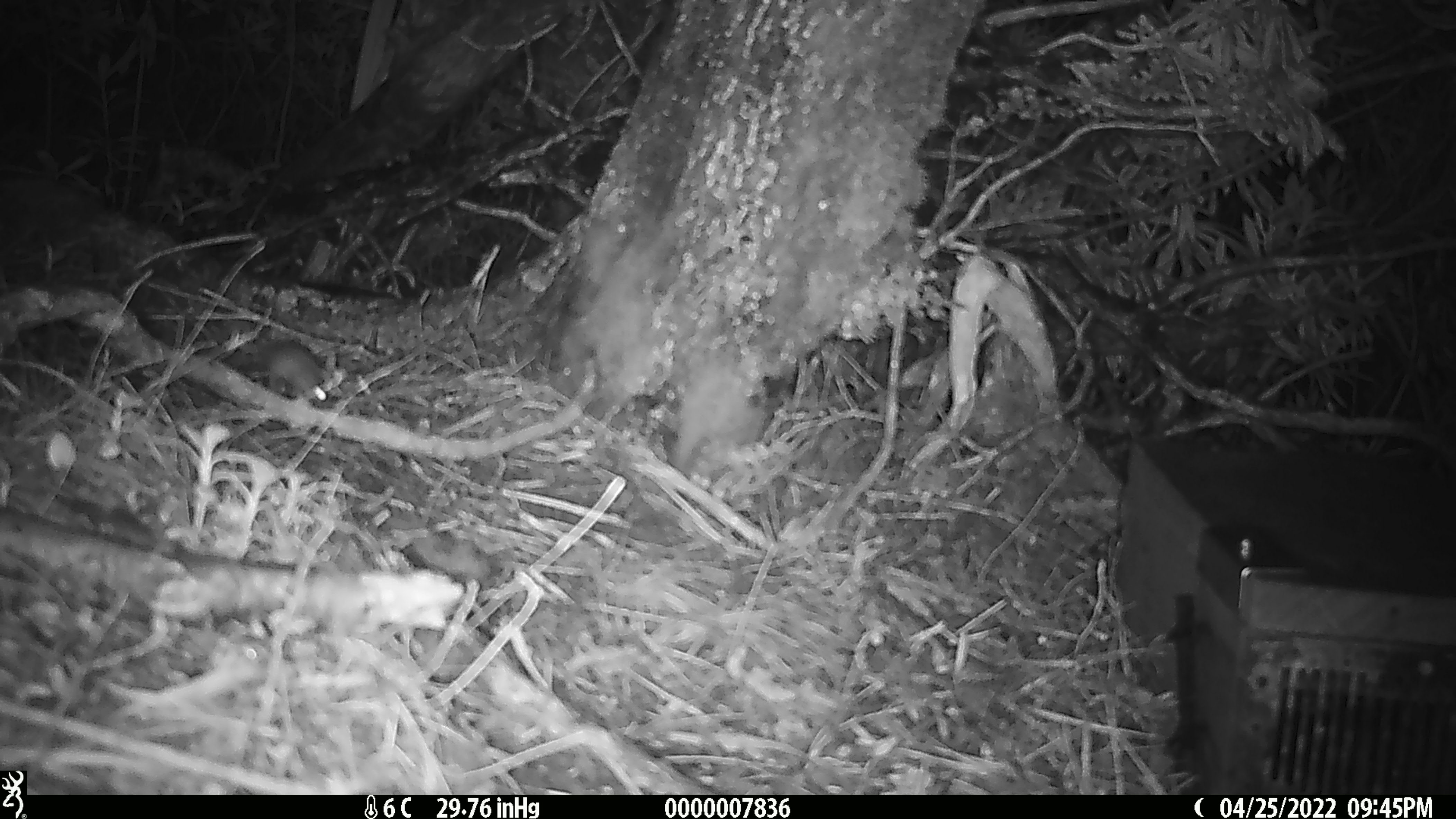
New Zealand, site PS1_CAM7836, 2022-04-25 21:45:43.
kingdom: Animalia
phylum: Chordata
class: Mammalia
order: Rodentia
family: Muridae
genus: Mus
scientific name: Mus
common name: mouse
Mouse (Mus).